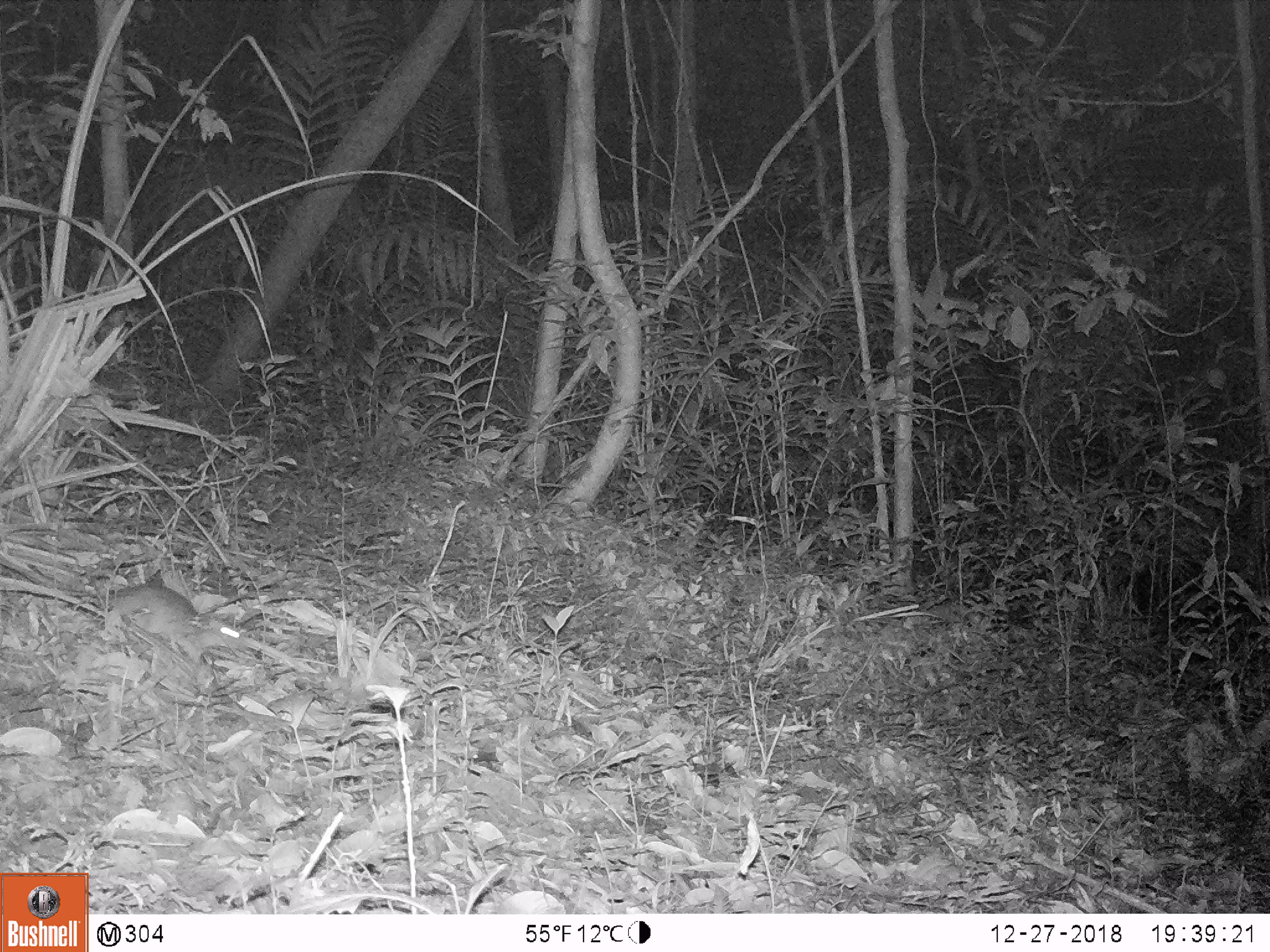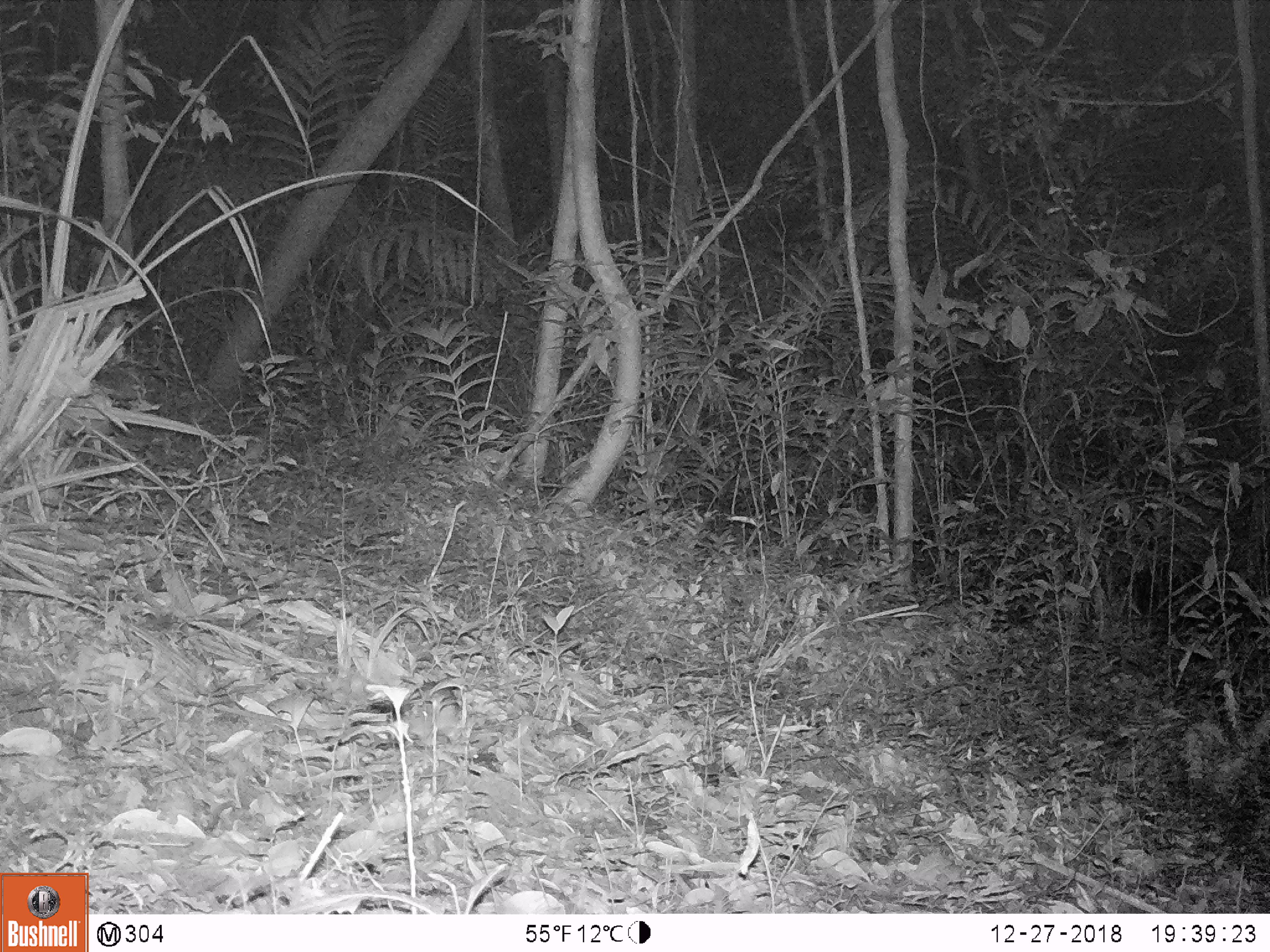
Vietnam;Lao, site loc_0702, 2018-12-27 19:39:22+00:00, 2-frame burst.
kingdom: Animalia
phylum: Chordata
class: Mammalia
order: Rodentia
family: Muridae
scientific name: Muridae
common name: old-world mice and rats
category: unidentified murid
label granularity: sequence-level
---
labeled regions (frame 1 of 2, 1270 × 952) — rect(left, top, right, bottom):
unidentified murid: rect(66, 582, 245, 662)